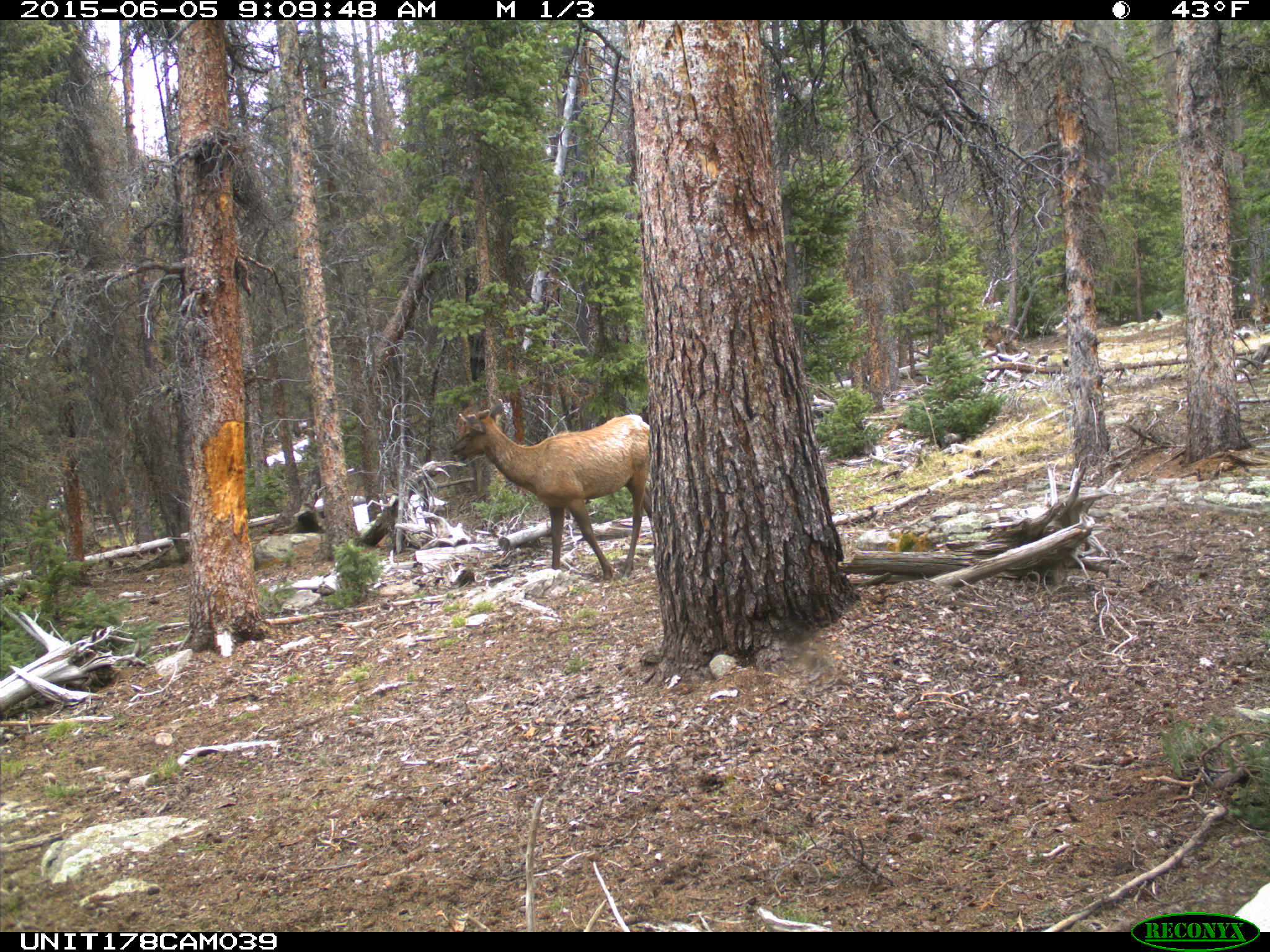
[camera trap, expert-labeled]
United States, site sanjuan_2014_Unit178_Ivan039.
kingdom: Animalia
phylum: Chordata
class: Mammalia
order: Artiodactyla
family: Cervidae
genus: Cervus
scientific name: Cervus elaphus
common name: red deer